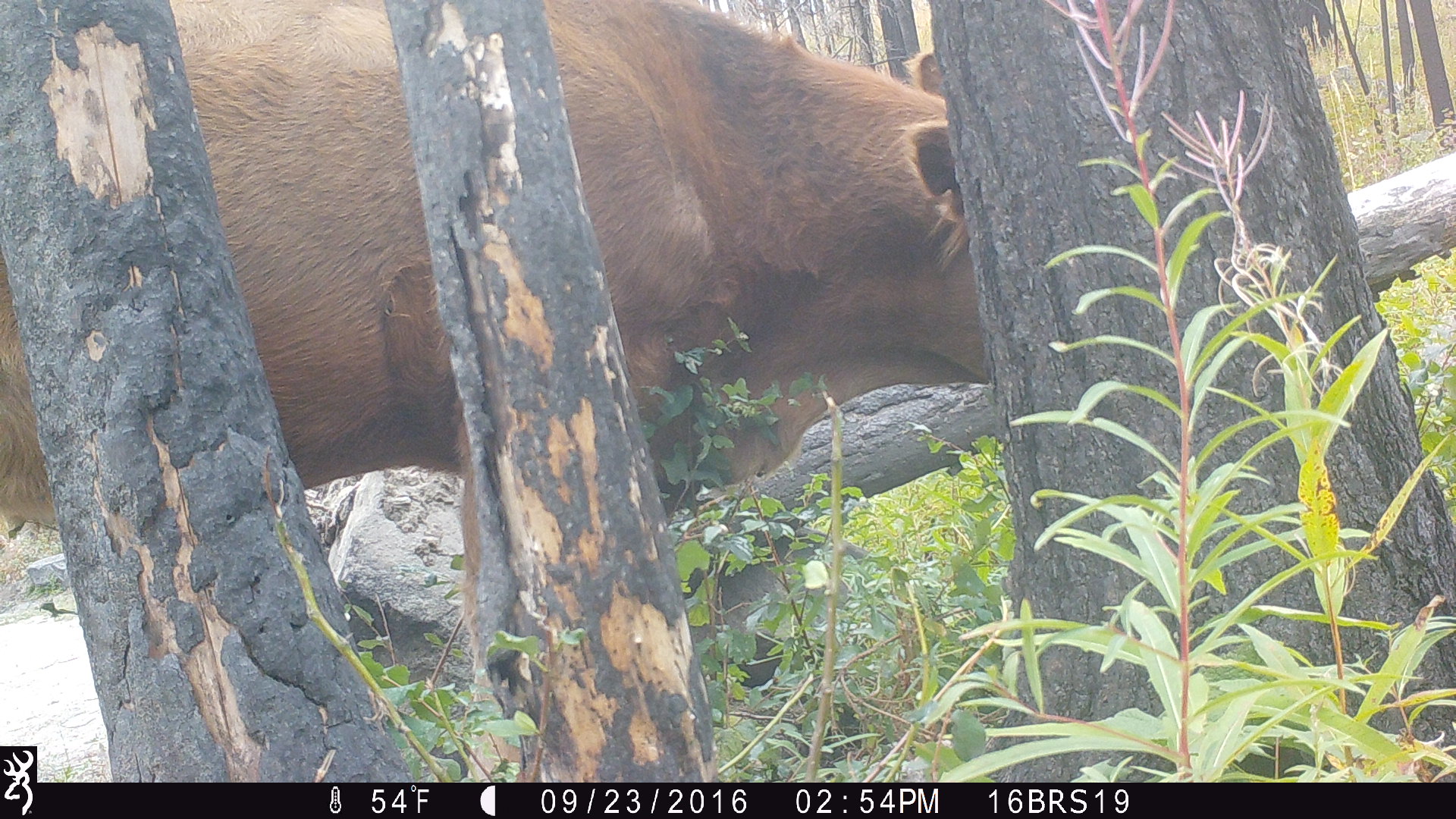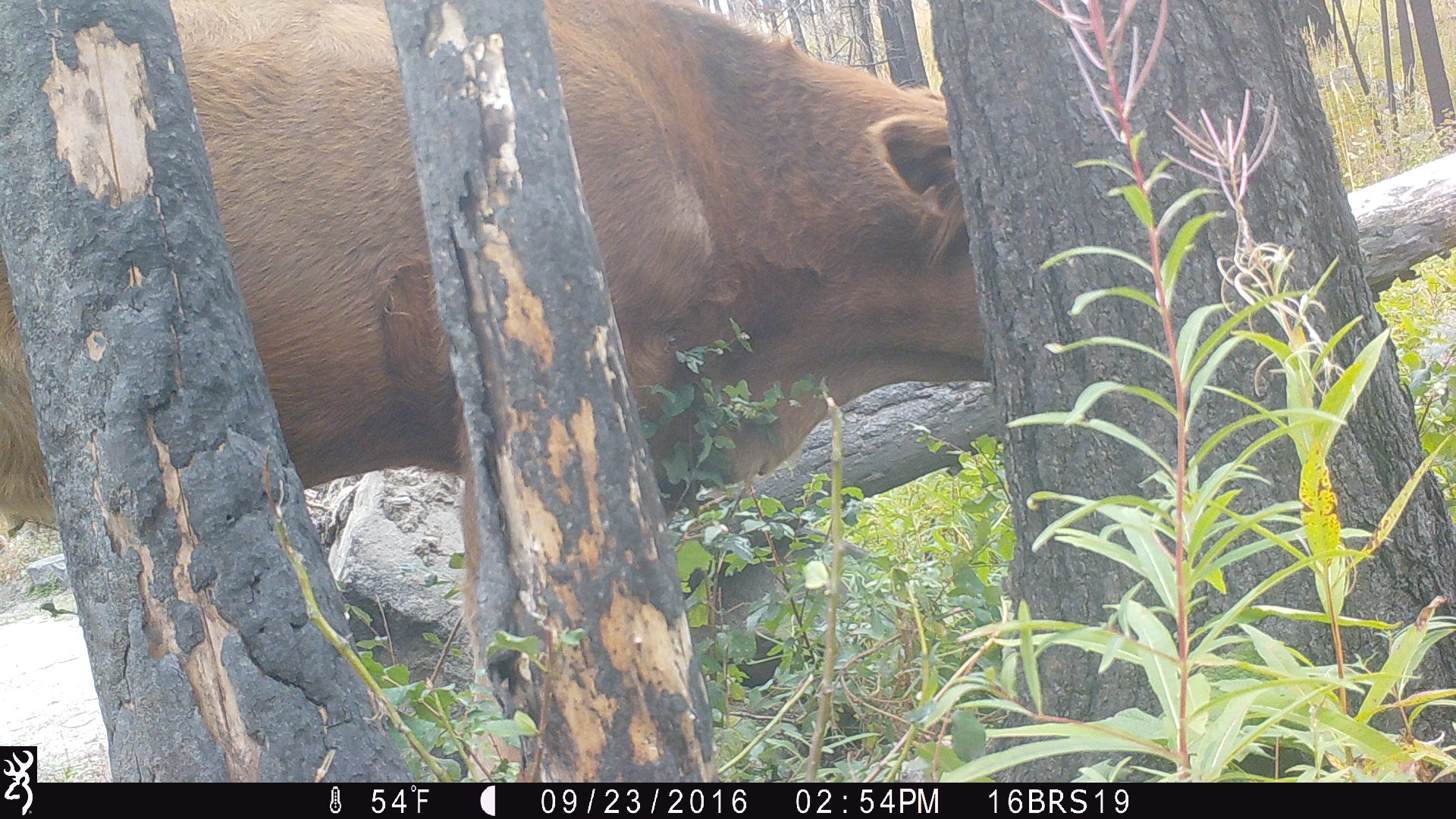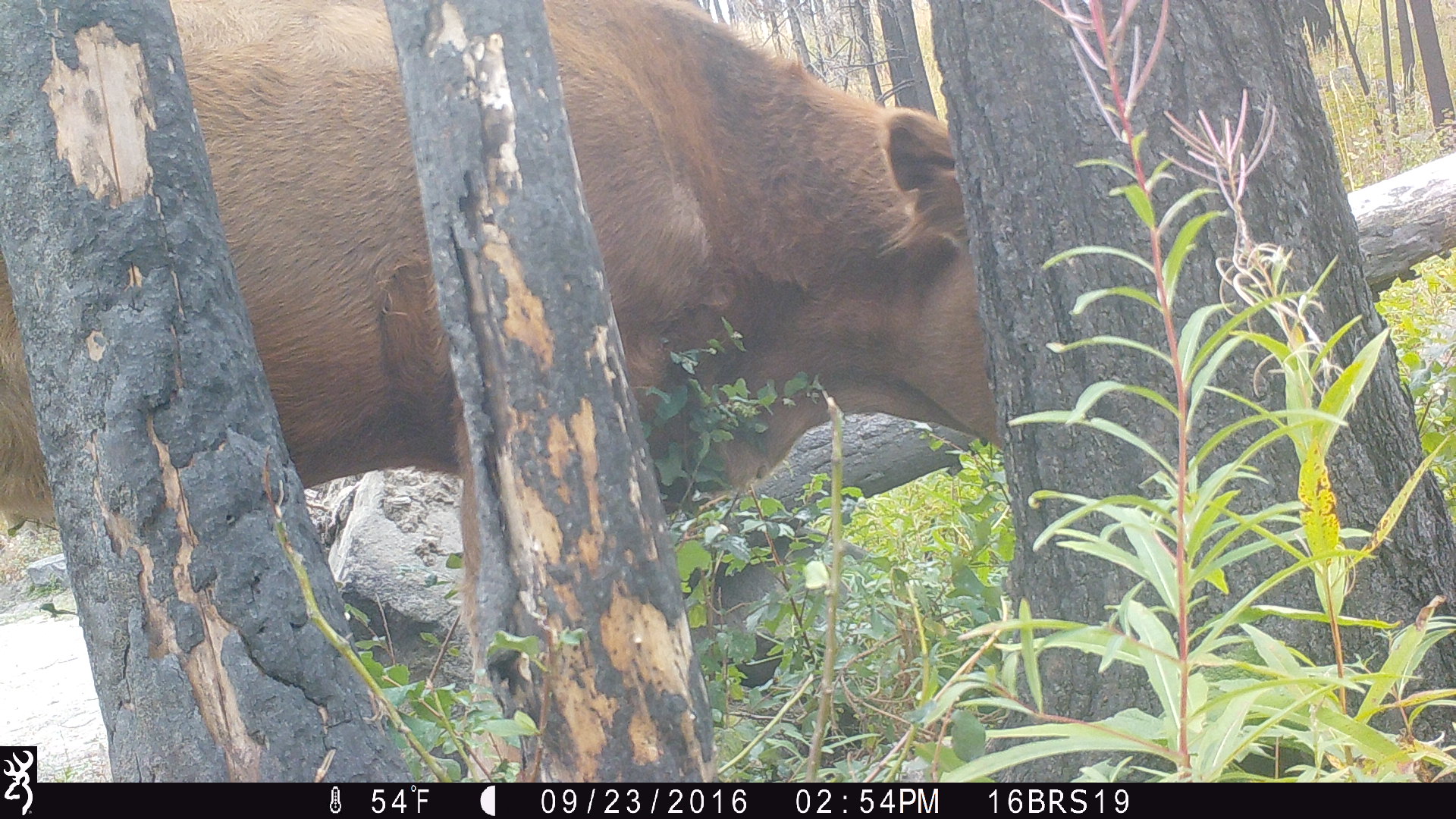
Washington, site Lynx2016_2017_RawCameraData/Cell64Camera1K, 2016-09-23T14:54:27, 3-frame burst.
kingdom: Animalia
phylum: Chordata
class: Mammalia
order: Artiodactyla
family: Bovidae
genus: Bos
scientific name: Bos taurus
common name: domestic cattle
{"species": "domestic cattle (Bos taurus)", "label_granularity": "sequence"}